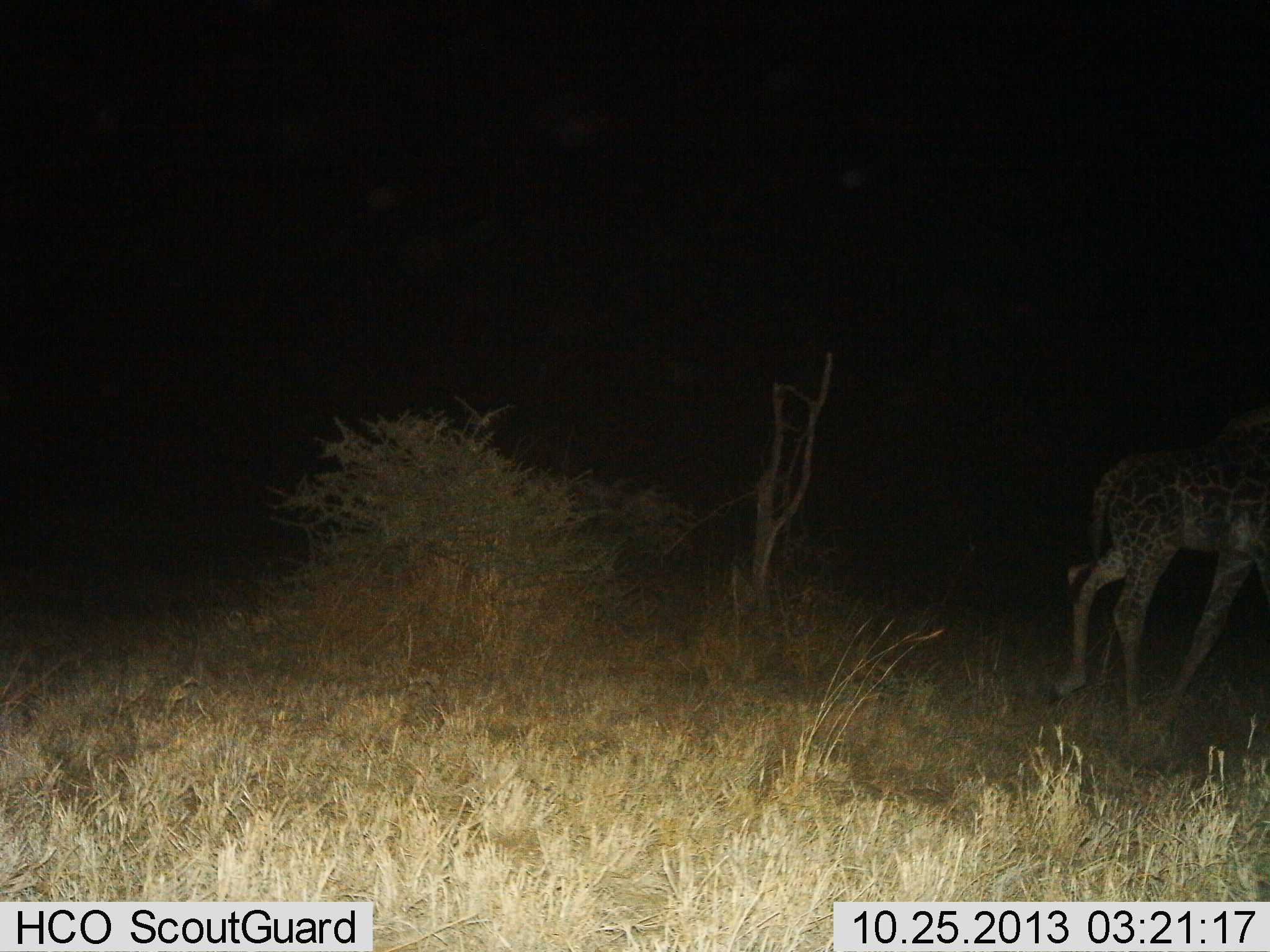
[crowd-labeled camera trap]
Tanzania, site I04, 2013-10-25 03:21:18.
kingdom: Animalia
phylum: Chordata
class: Mammalia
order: Artiodactyla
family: Giraffidae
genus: Giraffa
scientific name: Giraffa camelopardalis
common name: giraffe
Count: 1.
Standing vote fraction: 17%.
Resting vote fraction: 0%.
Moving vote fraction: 91%.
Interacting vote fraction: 0%.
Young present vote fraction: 4%.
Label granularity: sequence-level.